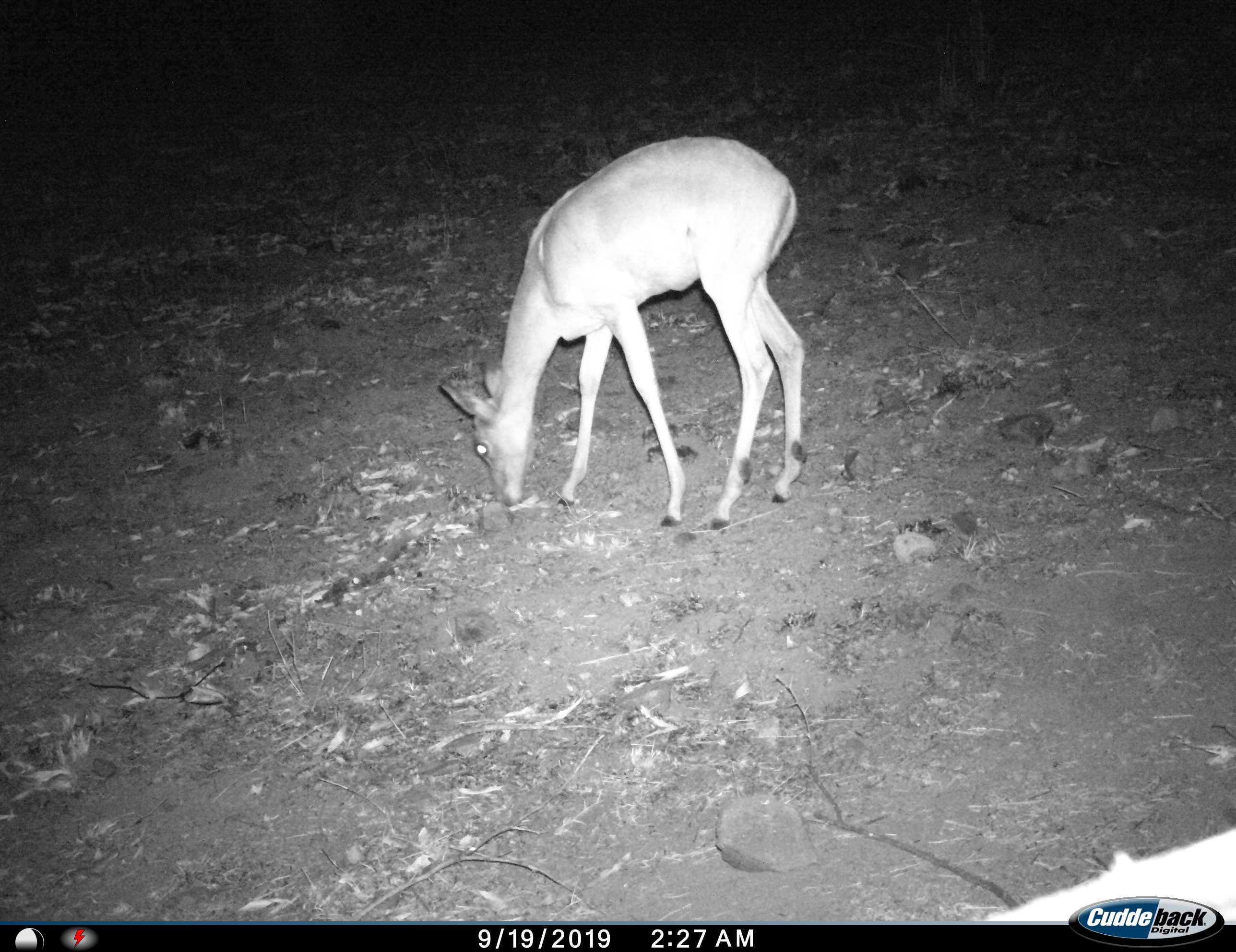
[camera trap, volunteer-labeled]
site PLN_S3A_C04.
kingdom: Animalia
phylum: Chordata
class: Mammalia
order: Artiodactyla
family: Bovidae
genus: Aepyceros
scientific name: Aepyceros melampus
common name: impala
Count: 1.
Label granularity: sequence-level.